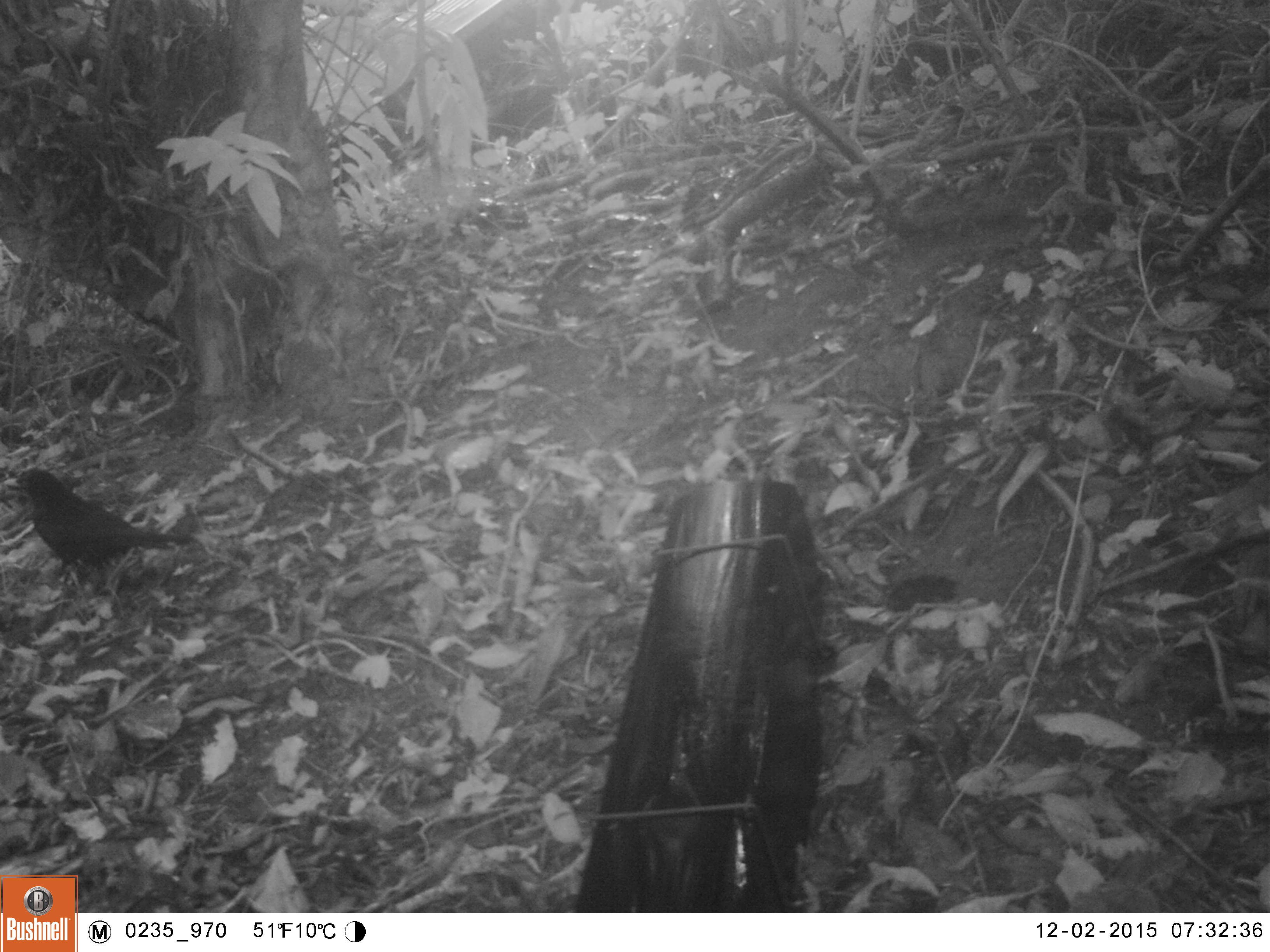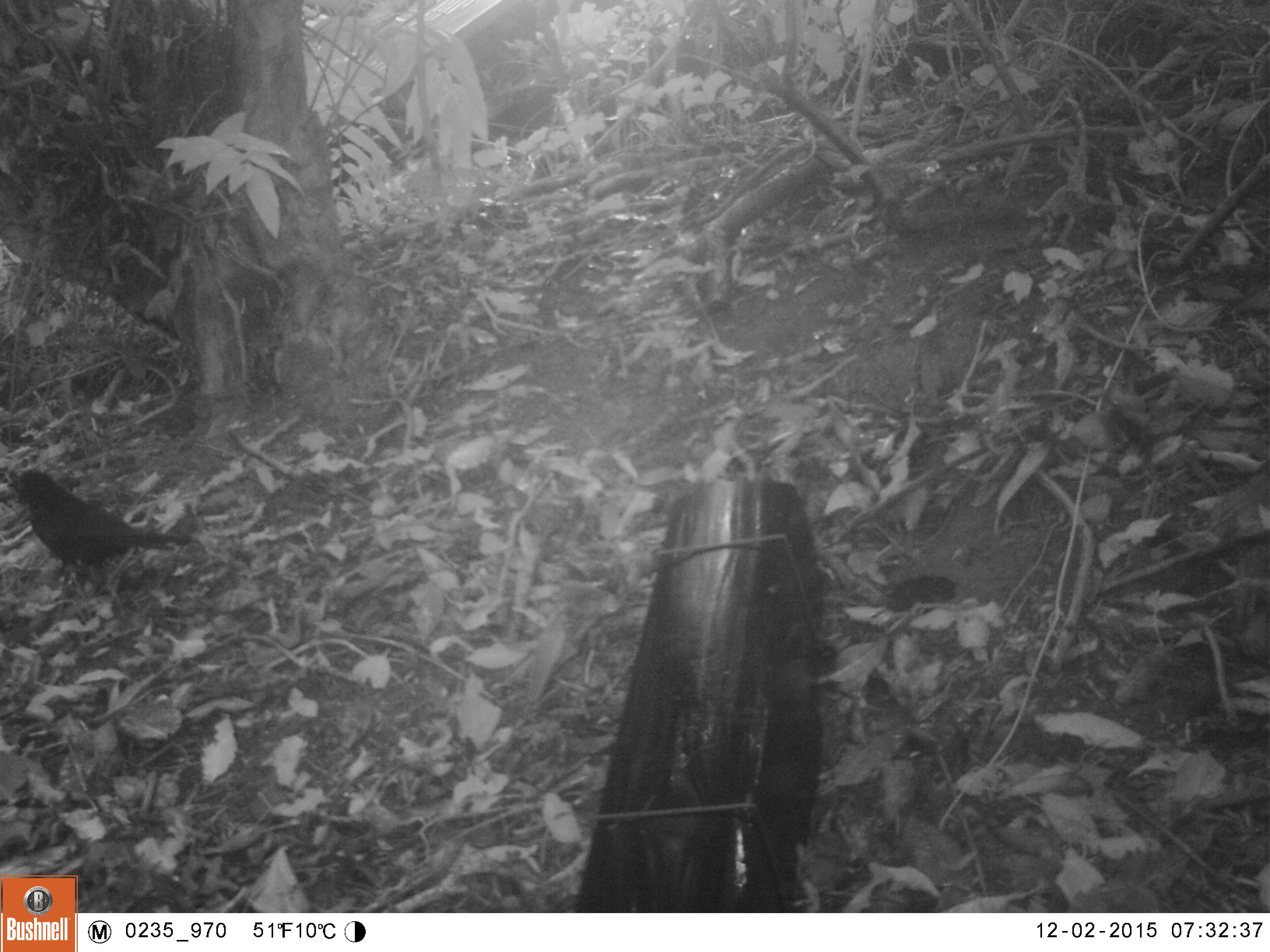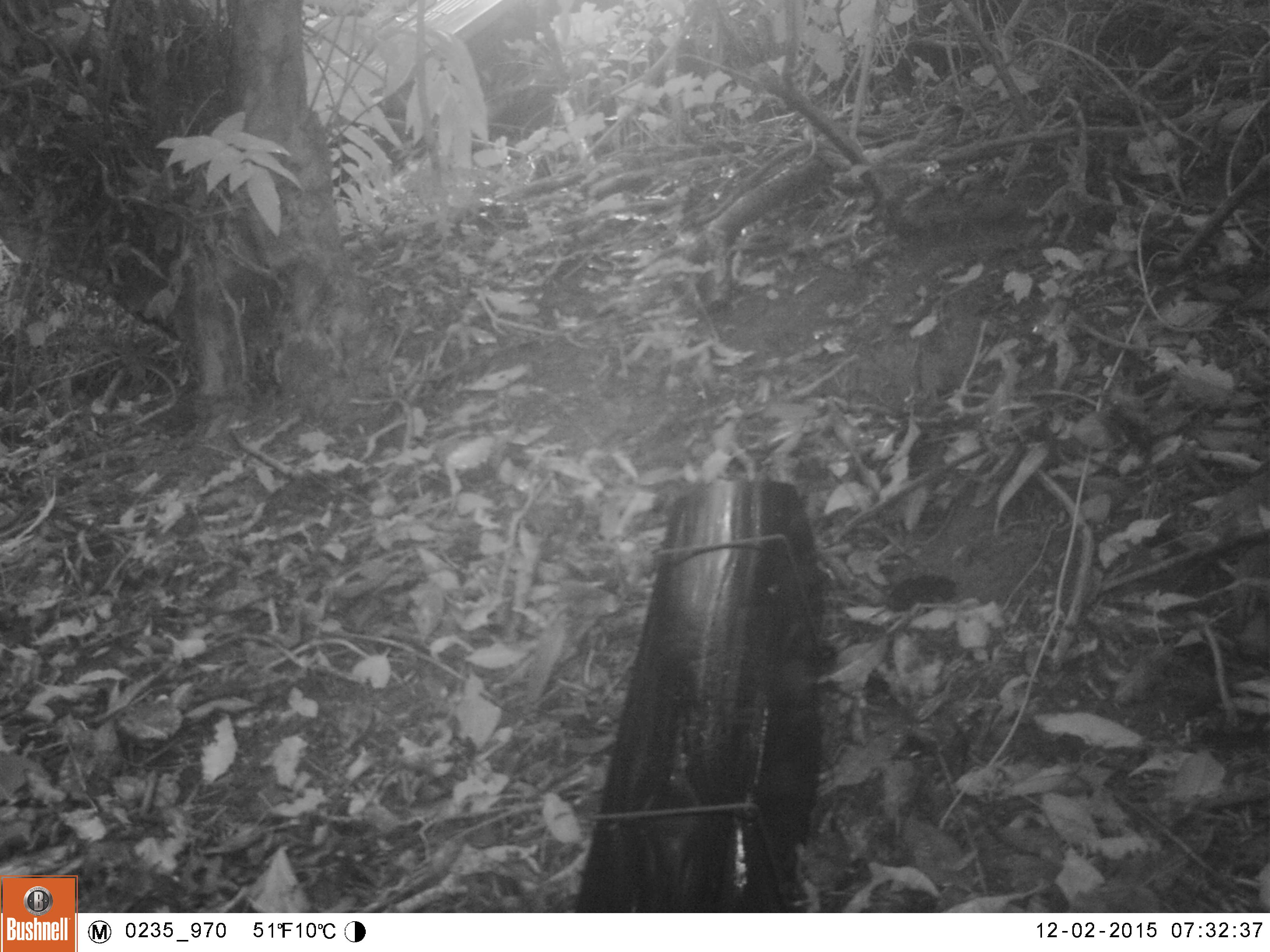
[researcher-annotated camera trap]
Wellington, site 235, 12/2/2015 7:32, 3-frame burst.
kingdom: Animalia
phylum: Chordata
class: Aves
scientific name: Aves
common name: bird